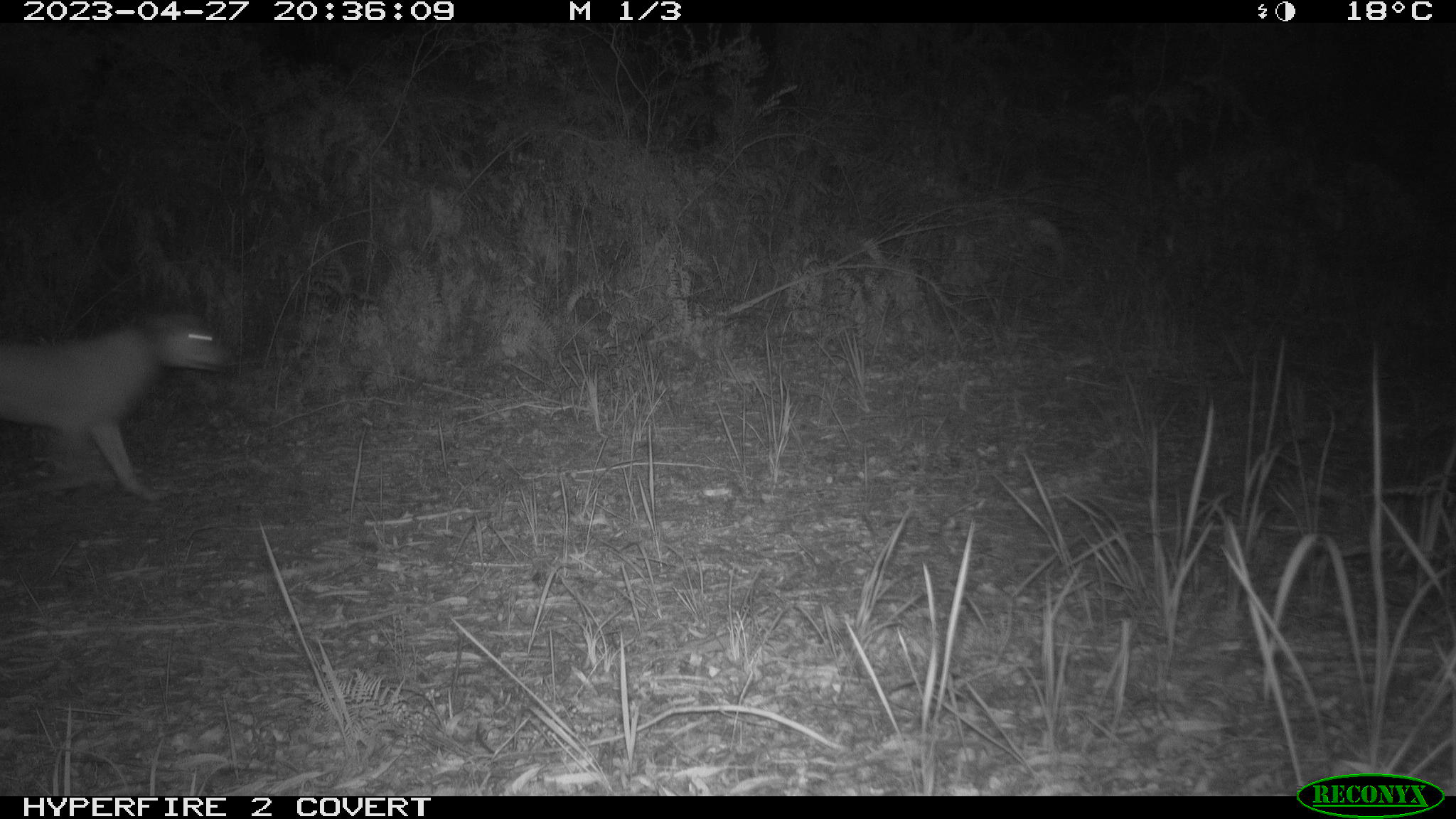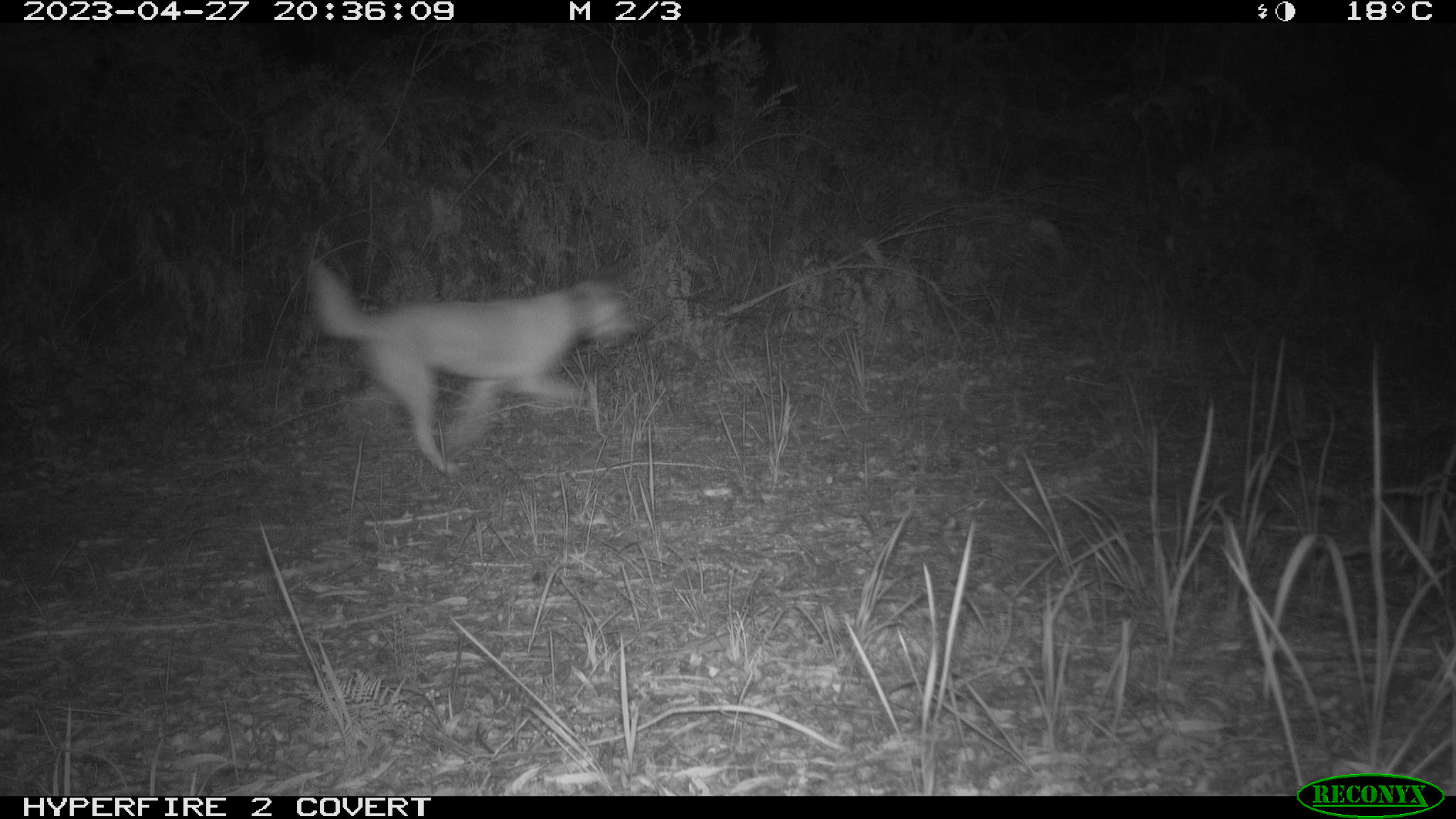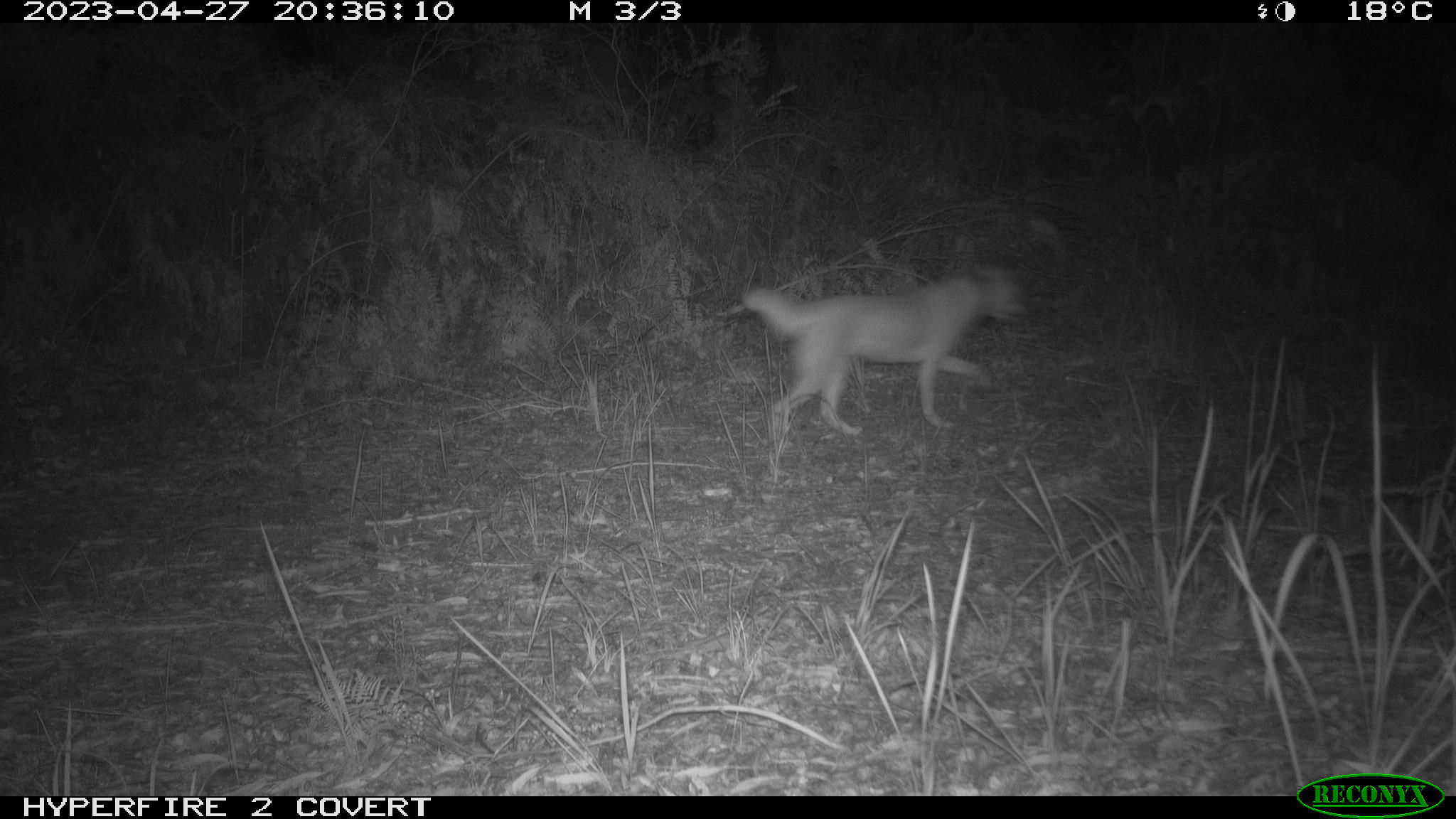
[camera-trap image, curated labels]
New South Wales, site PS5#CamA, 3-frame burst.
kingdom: Animalia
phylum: Chordata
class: Mammalia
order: Carnivora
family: Canidae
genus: Canis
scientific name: Canis familiaris dingo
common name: dingo